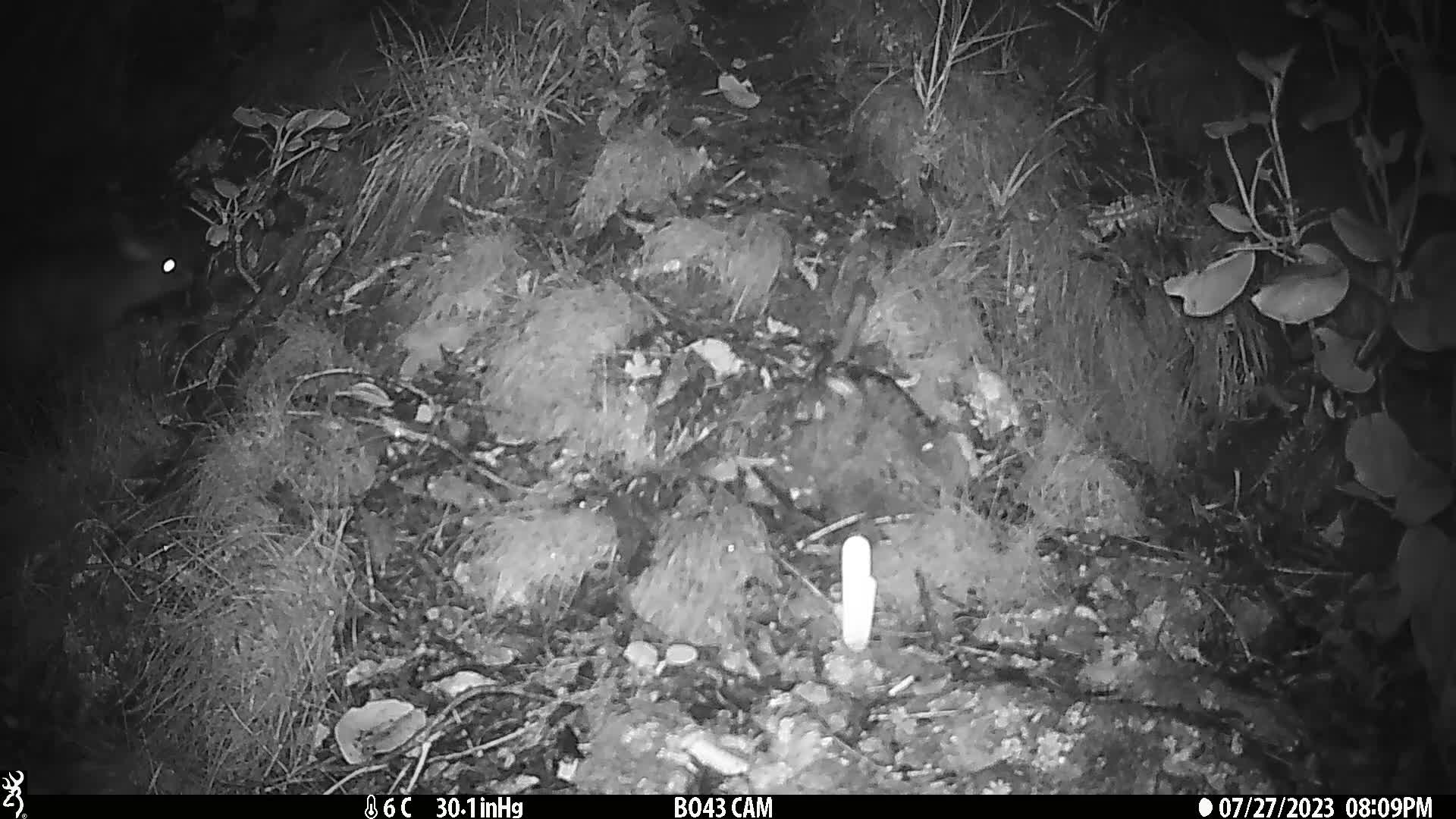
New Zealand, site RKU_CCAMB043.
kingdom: Animalia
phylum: Chordata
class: Mammalia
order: Diprotodontia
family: Phalangeridae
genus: Trichosurus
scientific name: Trichosurus vulpecula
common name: common brushtail possum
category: possum